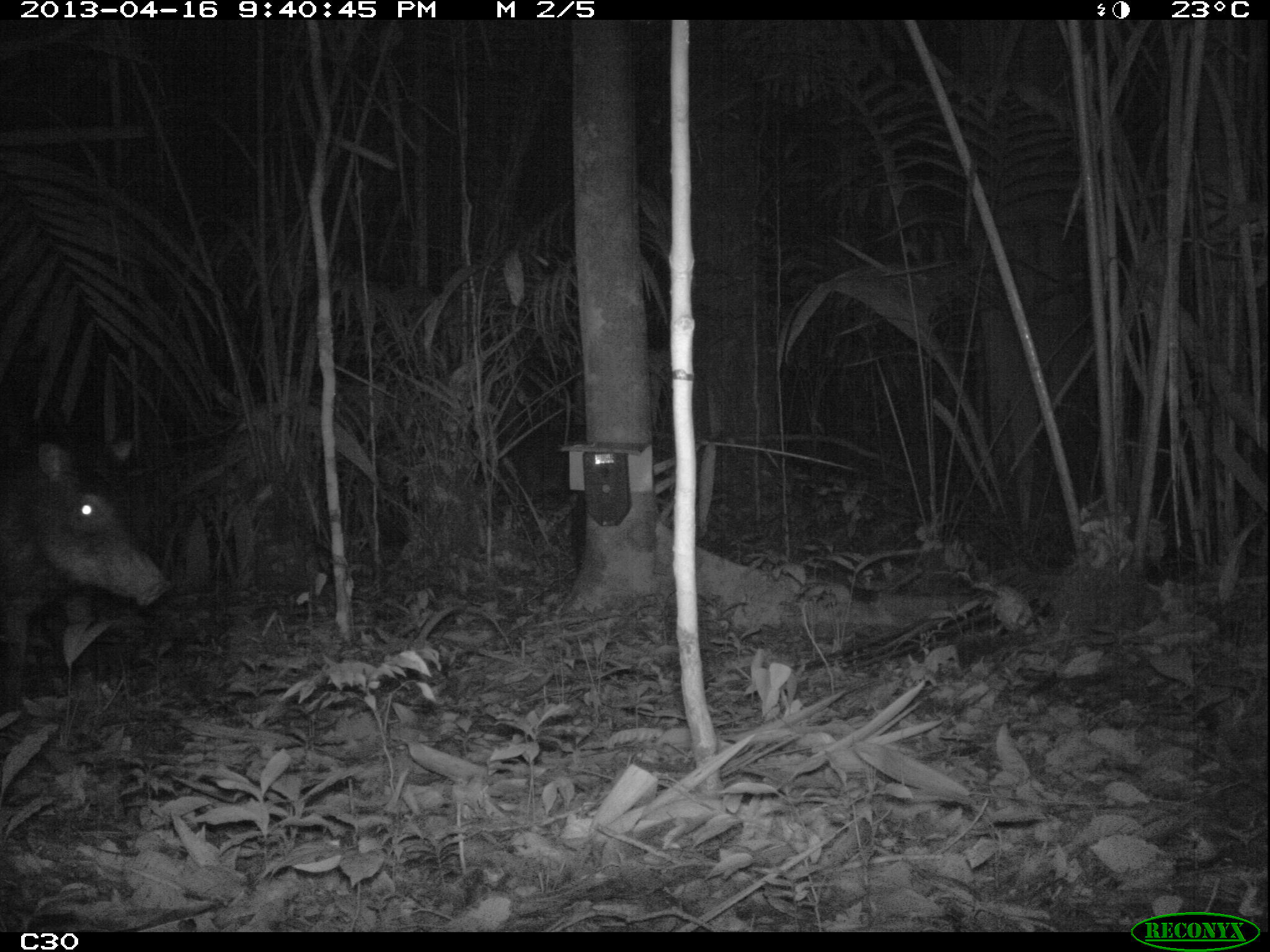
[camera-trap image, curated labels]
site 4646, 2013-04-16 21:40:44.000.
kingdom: Animalia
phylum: Chordata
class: Mammalia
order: Artiodactyla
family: Tayassuidae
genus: Tayassu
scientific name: Tayassu pecari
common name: white-lipped peccary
Tayassu pecari (white-lipped peccary), count 5, age adult.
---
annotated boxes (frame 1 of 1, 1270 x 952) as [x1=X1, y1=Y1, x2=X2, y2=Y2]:
tayassu pecari: [x1=2, y1=441, x2=174, y2=724]